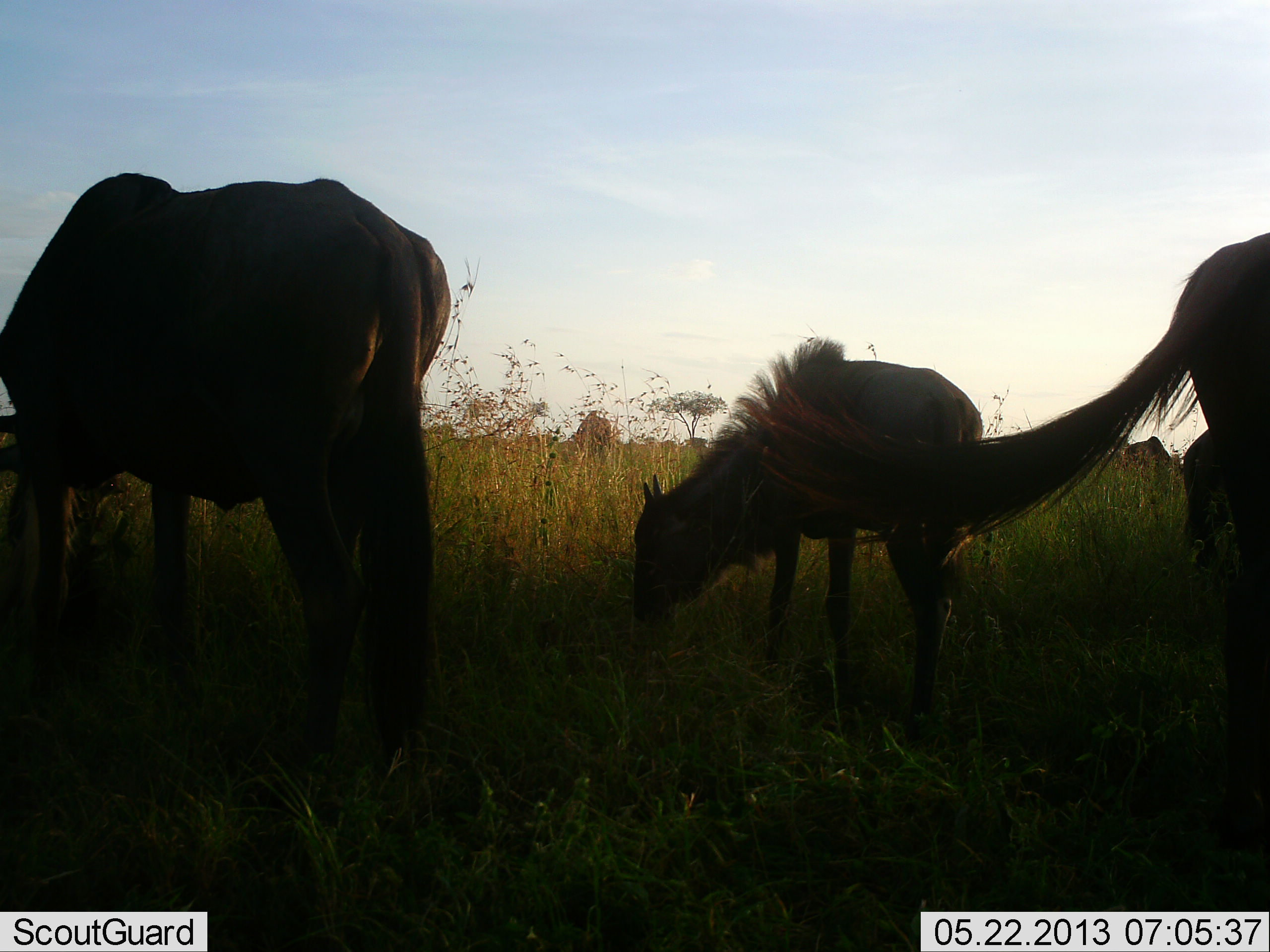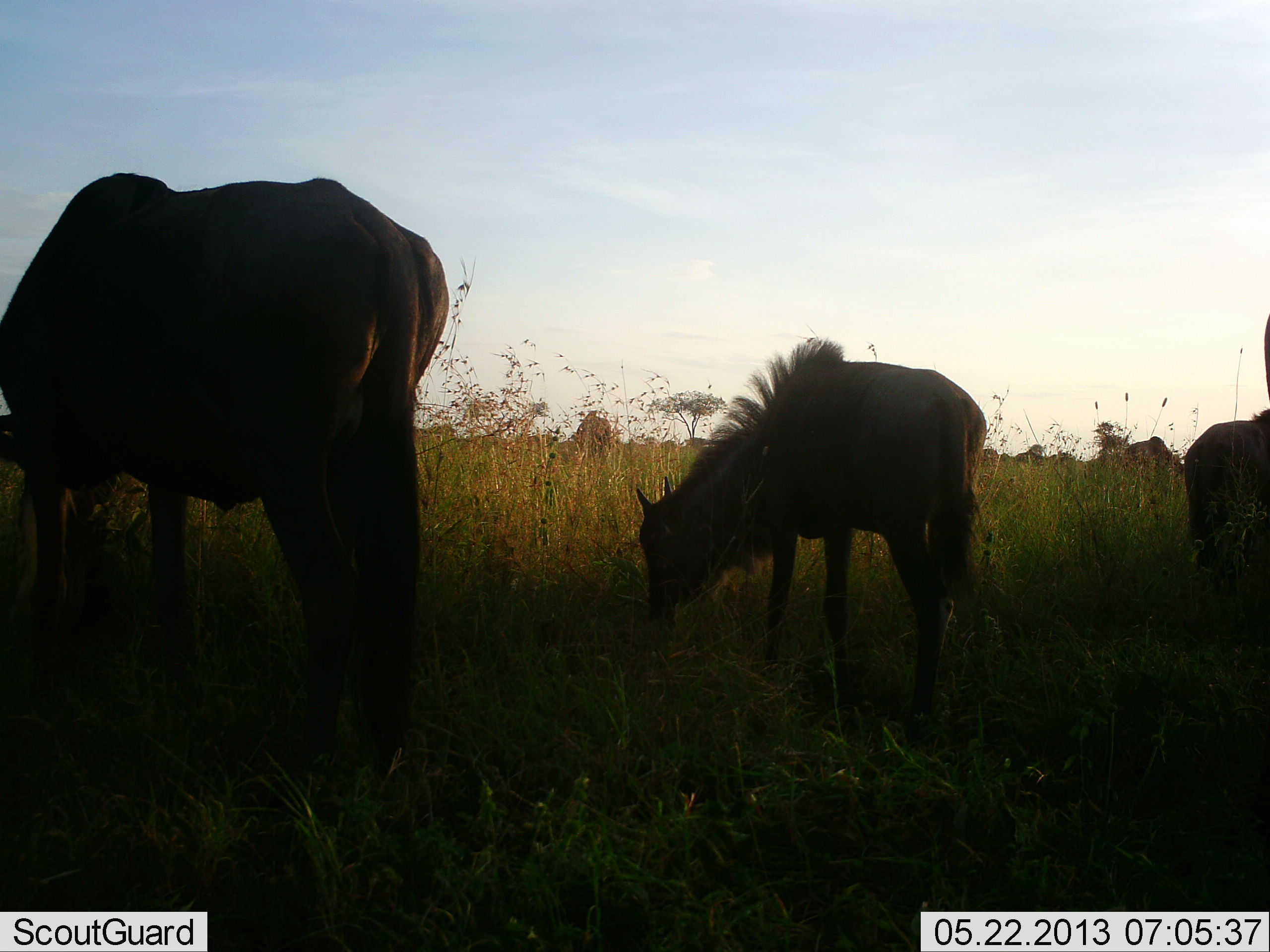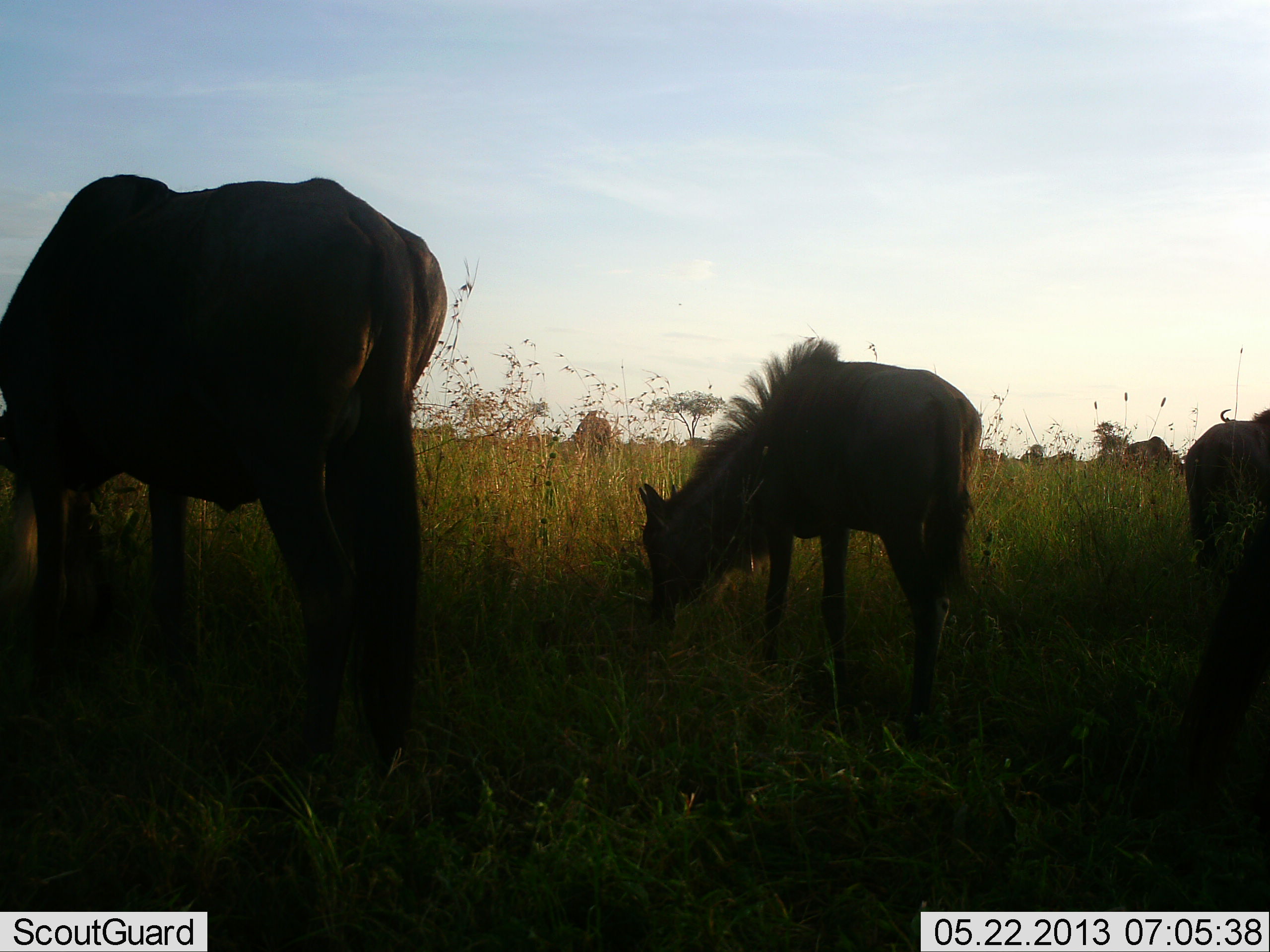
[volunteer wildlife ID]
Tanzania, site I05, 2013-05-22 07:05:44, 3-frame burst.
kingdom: Animalia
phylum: Chordata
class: Mammalia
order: Artiodactyla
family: Bovidae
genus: Connochaetes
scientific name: Connochaetes taurinus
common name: blue wildebeest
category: wildebeest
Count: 11-50.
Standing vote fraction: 70%.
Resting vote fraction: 0%.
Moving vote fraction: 0%.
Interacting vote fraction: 10%.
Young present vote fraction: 50%.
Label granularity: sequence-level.